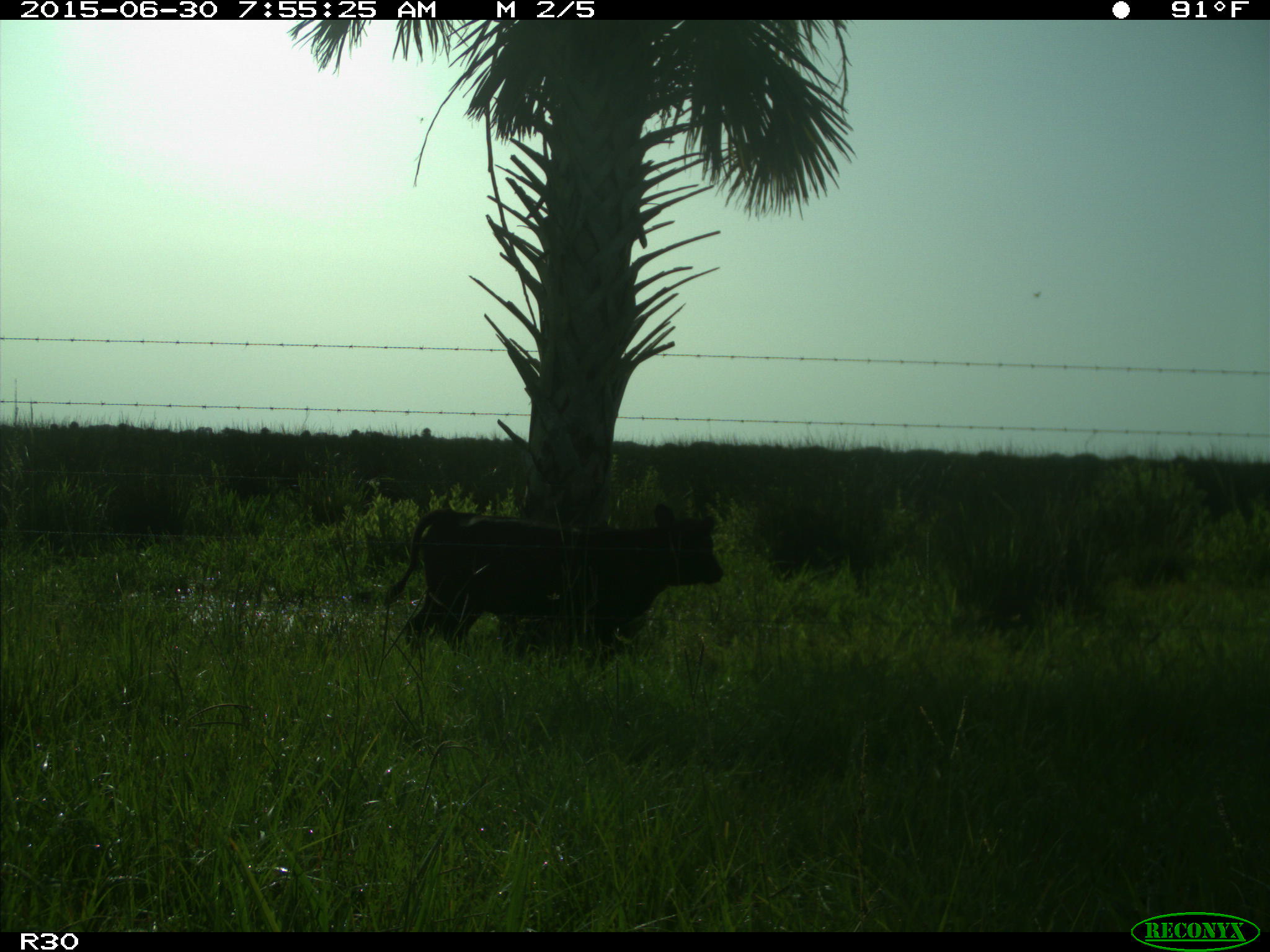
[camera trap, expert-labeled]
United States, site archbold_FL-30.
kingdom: Animalia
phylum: Chordata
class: Mammalia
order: Artiodactyla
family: Bovidae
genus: Bos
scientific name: Bos taurus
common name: domestic cow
Bos taurus (domestic cow).